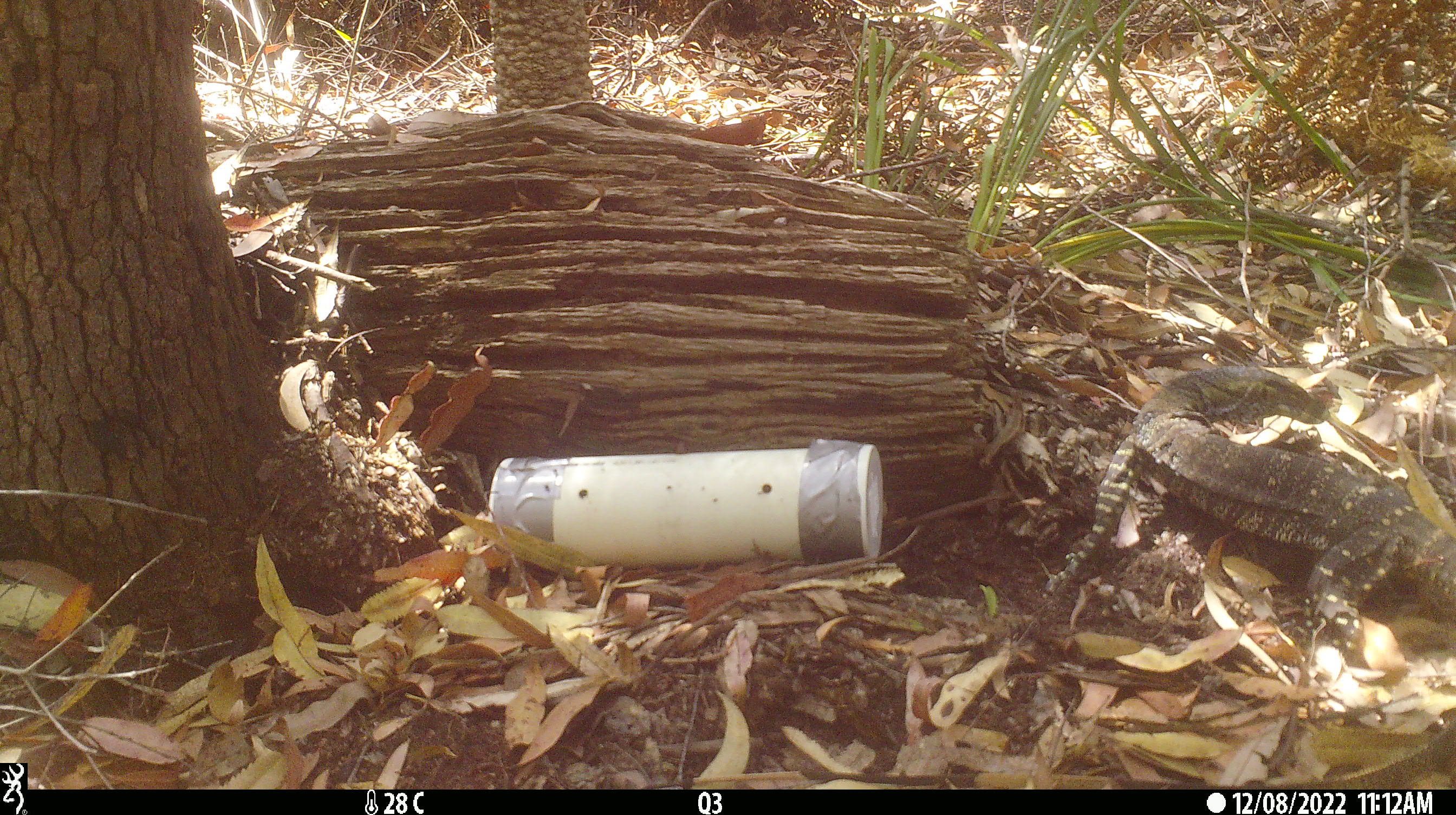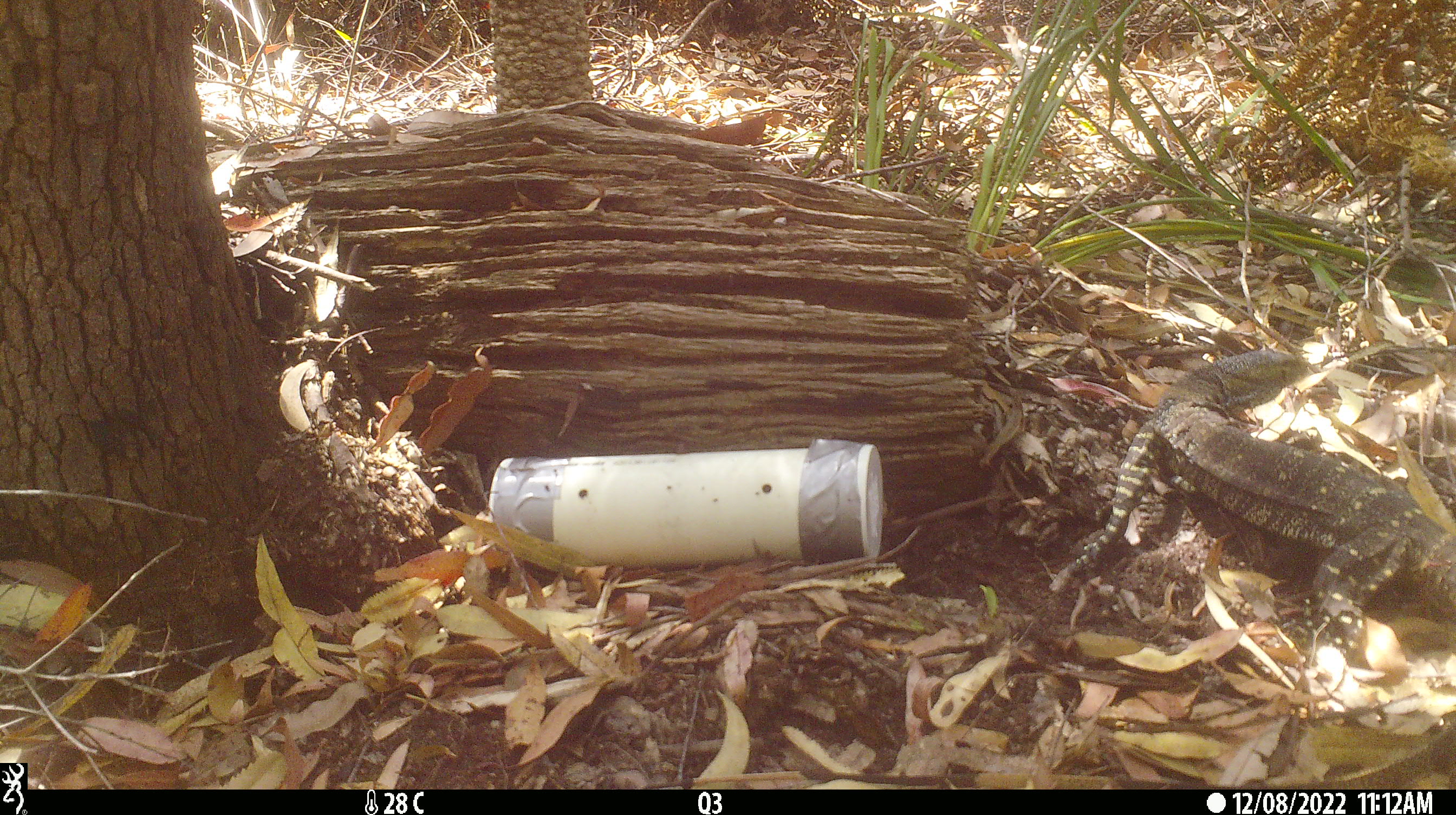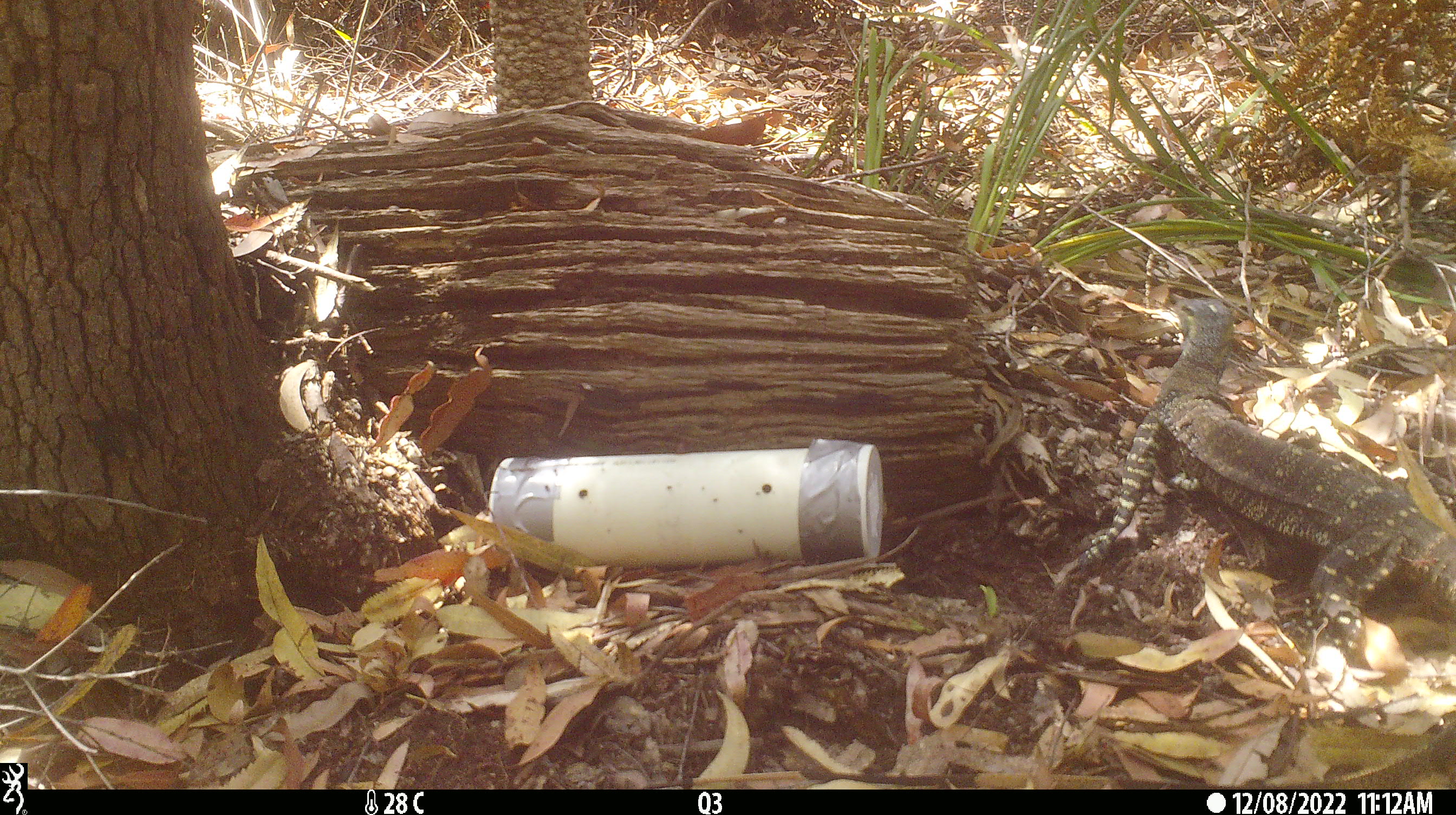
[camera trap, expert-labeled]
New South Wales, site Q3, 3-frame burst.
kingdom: Animalia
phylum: Chordata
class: Reptilia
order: Squamata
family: Varanidae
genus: Varanus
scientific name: Varanus varius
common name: lace monitor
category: goanna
Goanna (lace monitor) (Varanus varius).